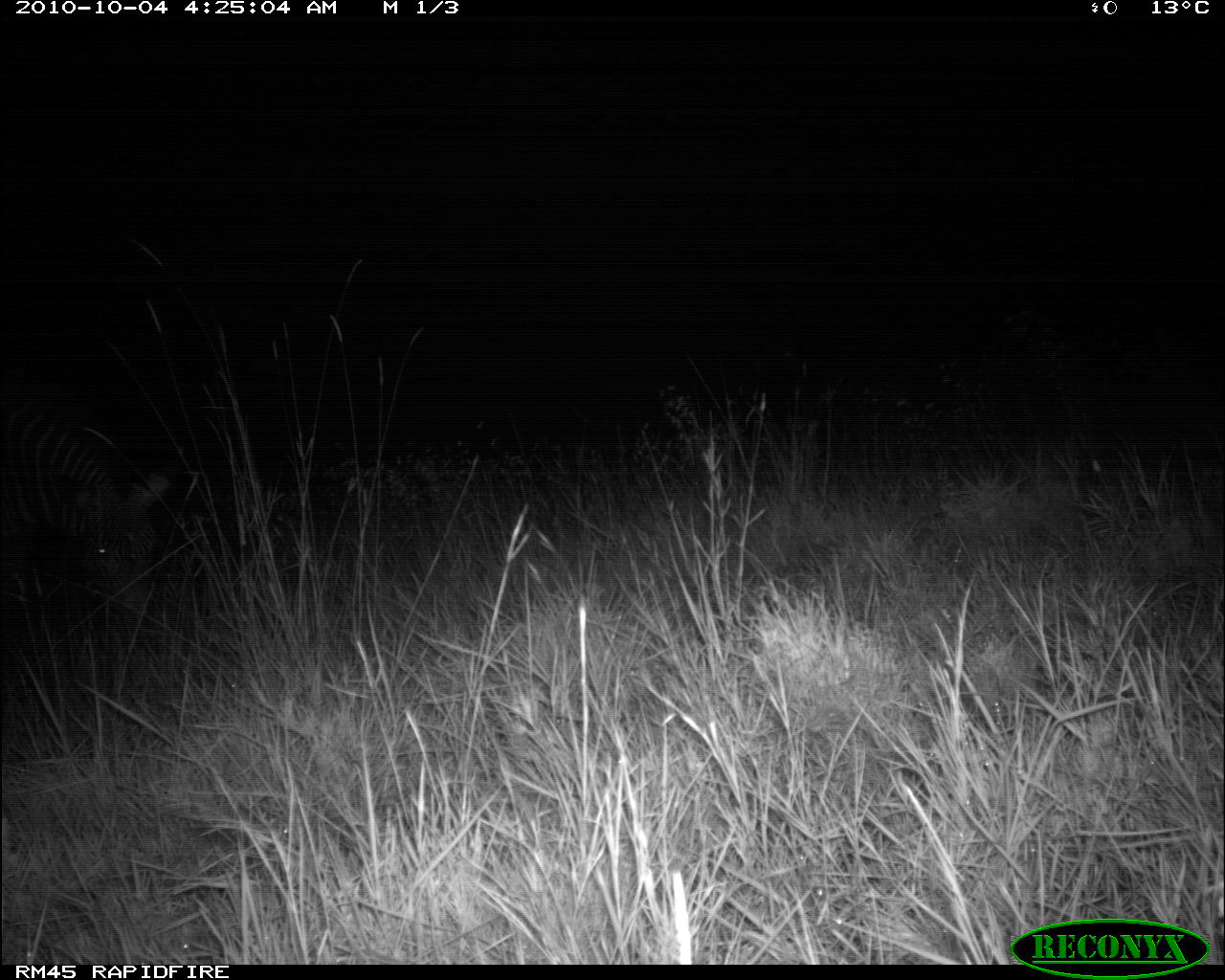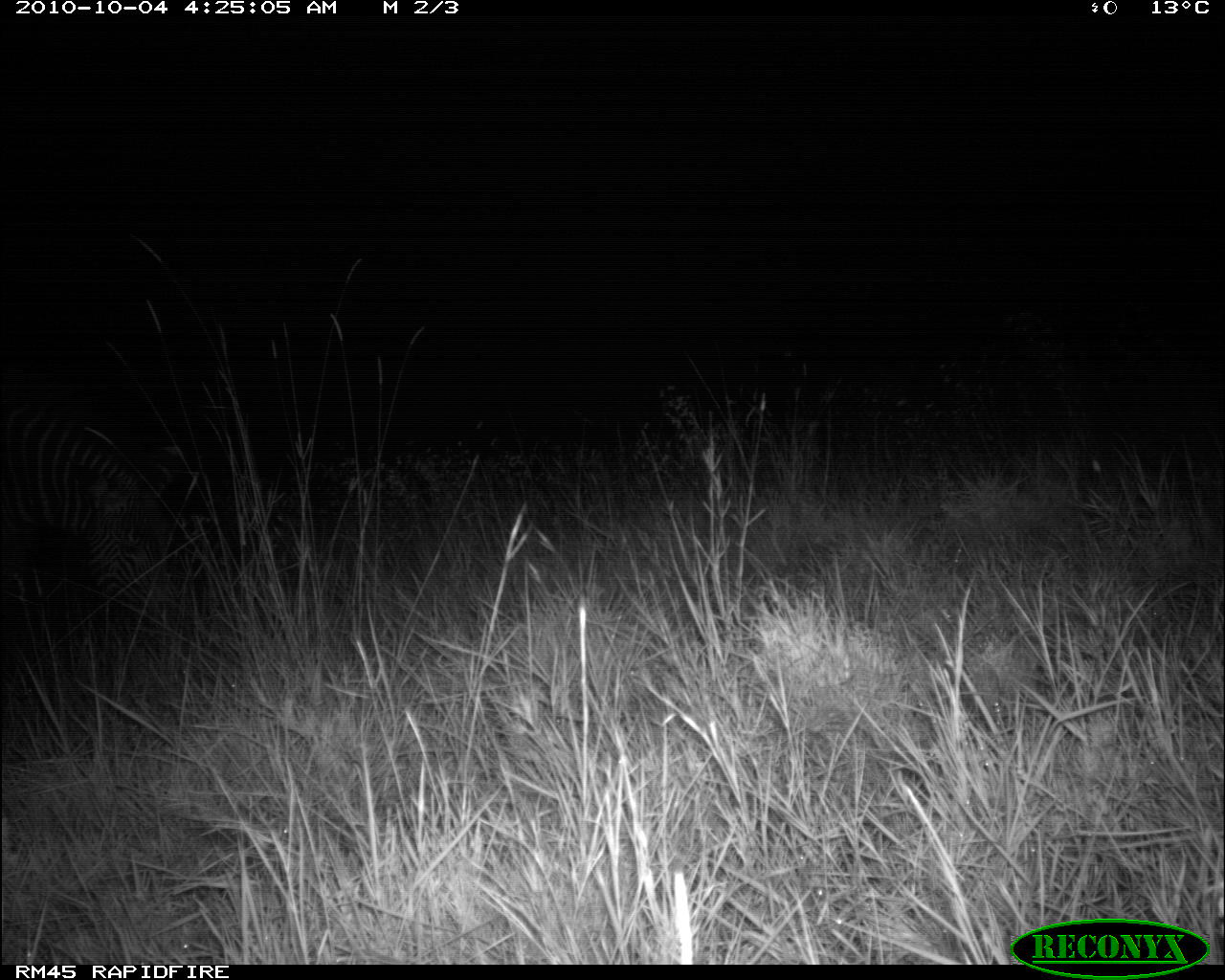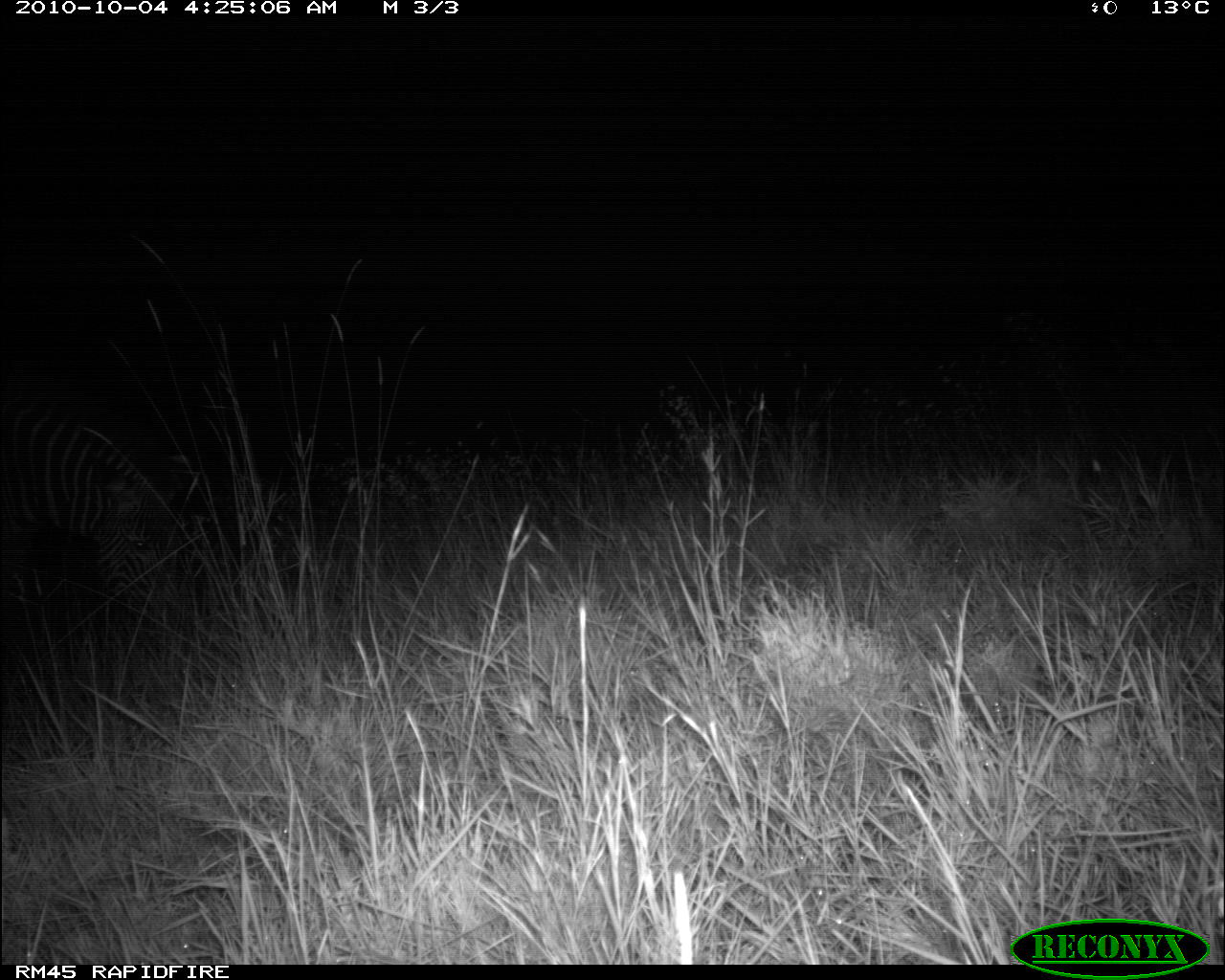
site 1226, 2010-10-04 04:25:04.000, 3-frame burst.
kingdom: Animalia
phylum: Chordata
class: Mammalia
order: Perissodactyla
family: Equidae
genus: Equus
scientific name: Equus grevyi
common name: grévy's zebra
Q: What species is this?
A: Equus grevyi (grévy's zebra).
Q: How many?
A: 1.